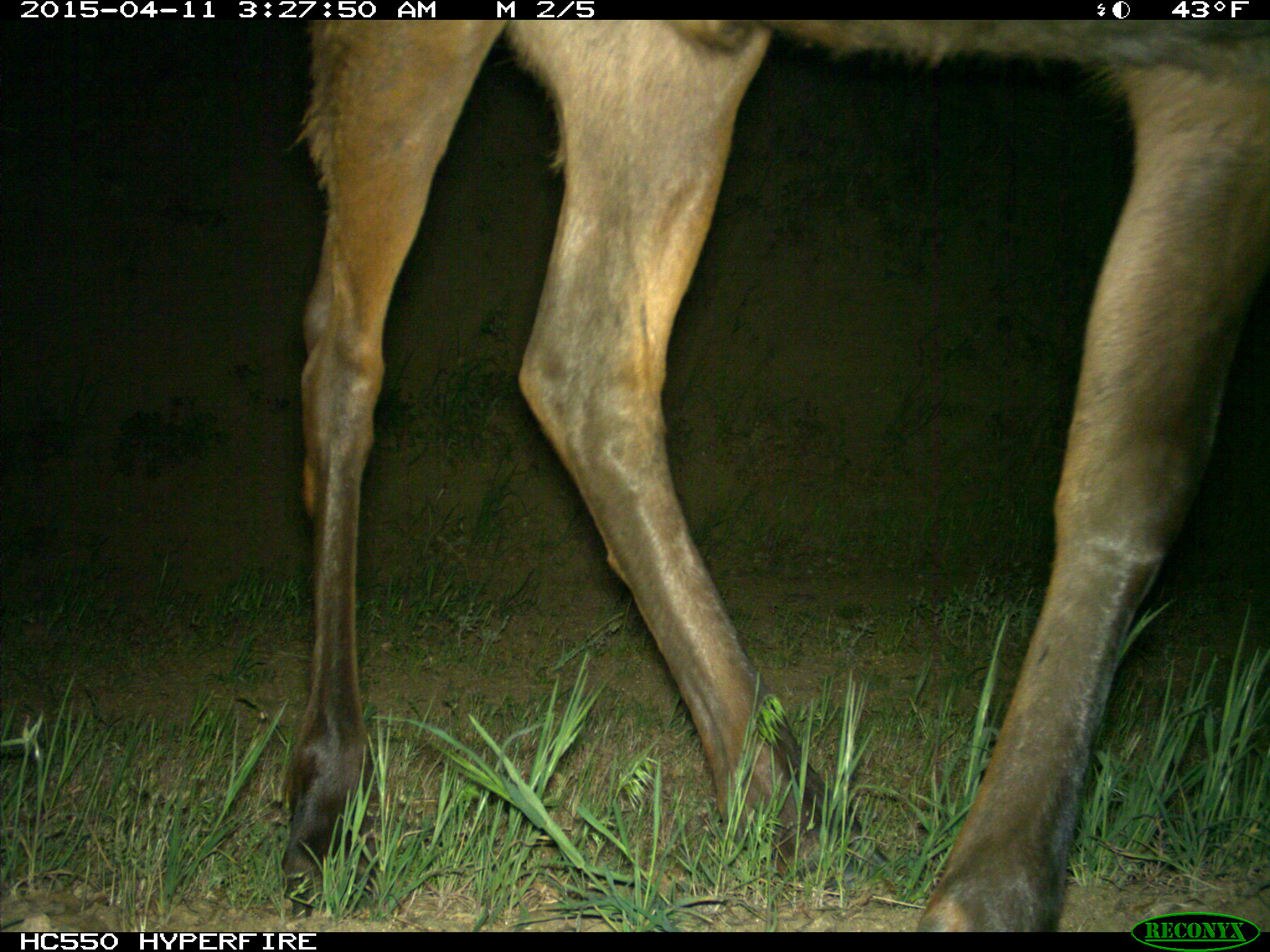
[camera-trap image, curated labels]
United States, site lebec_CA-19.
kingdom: Animalia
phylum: Chordata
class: Mammalia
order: Artiodactyla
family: Cervidae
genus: Cervus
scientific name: Cervus canadensis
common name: elk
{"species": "Cervus canadensis (elk)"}